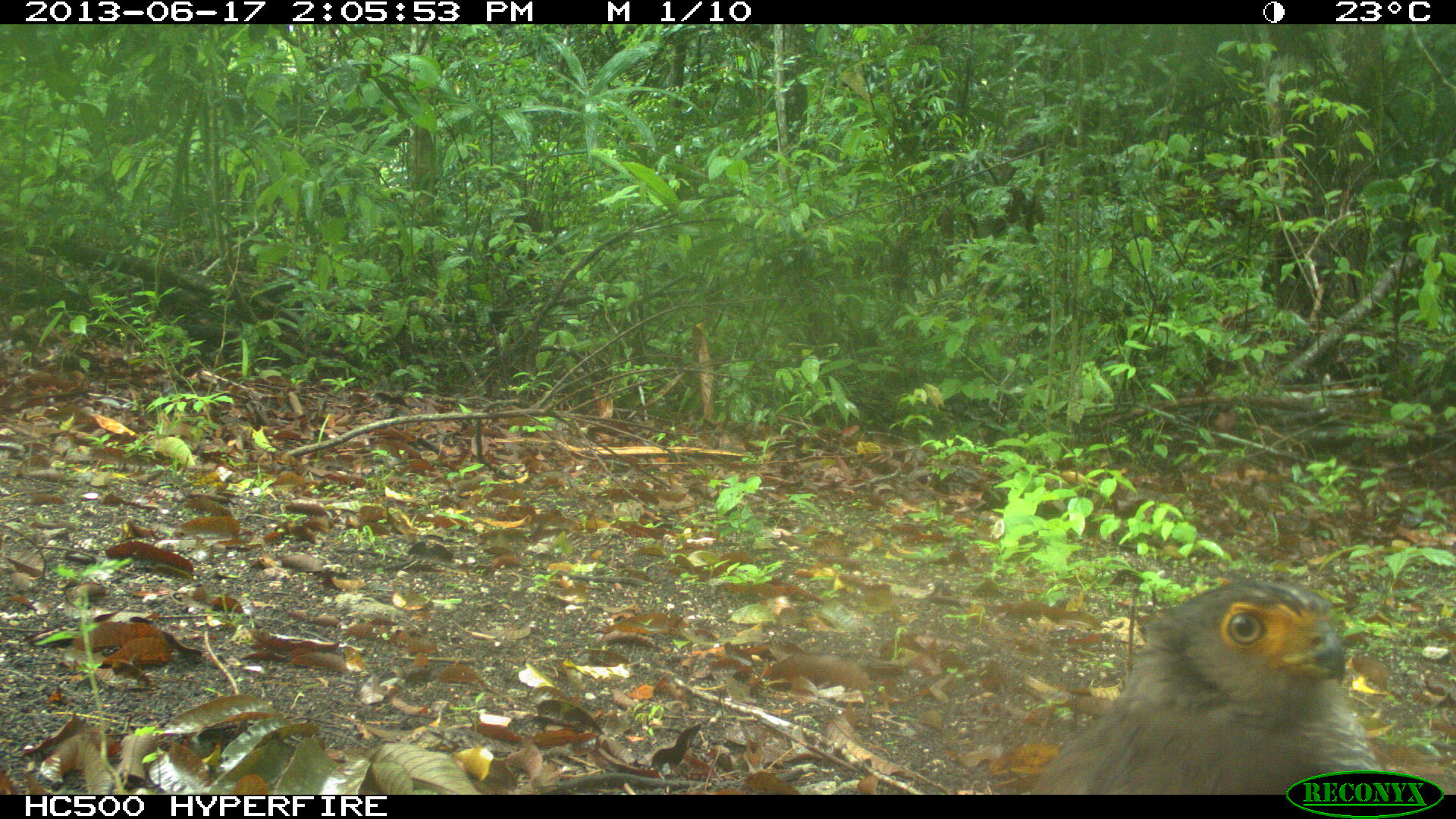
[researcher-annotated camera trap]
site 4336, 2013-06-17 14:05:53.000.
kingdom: Animalia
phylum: Chordata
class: Aves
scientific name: Aves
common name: birds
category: unknown raptor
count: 1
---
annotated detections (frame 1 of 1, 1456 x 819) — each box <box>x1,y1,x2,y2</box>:
unknown raptor: <box>1031,575,1380,794</box>